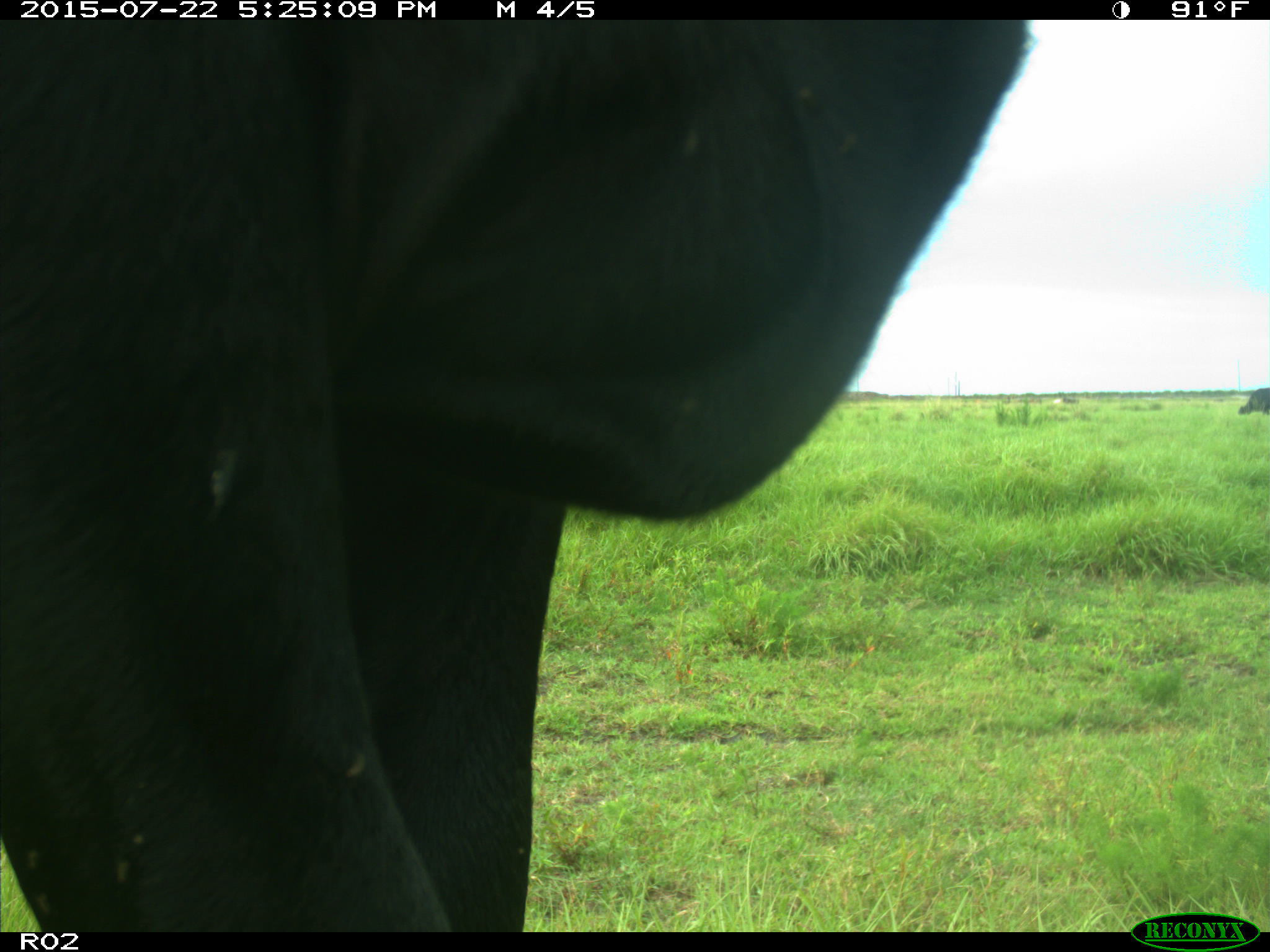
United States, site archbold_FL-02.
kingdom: Animalia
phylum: Chordata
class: Mammalia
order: Artiodactyla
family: Bovidae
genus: Bos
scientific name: Bos taurus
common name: domestic cow